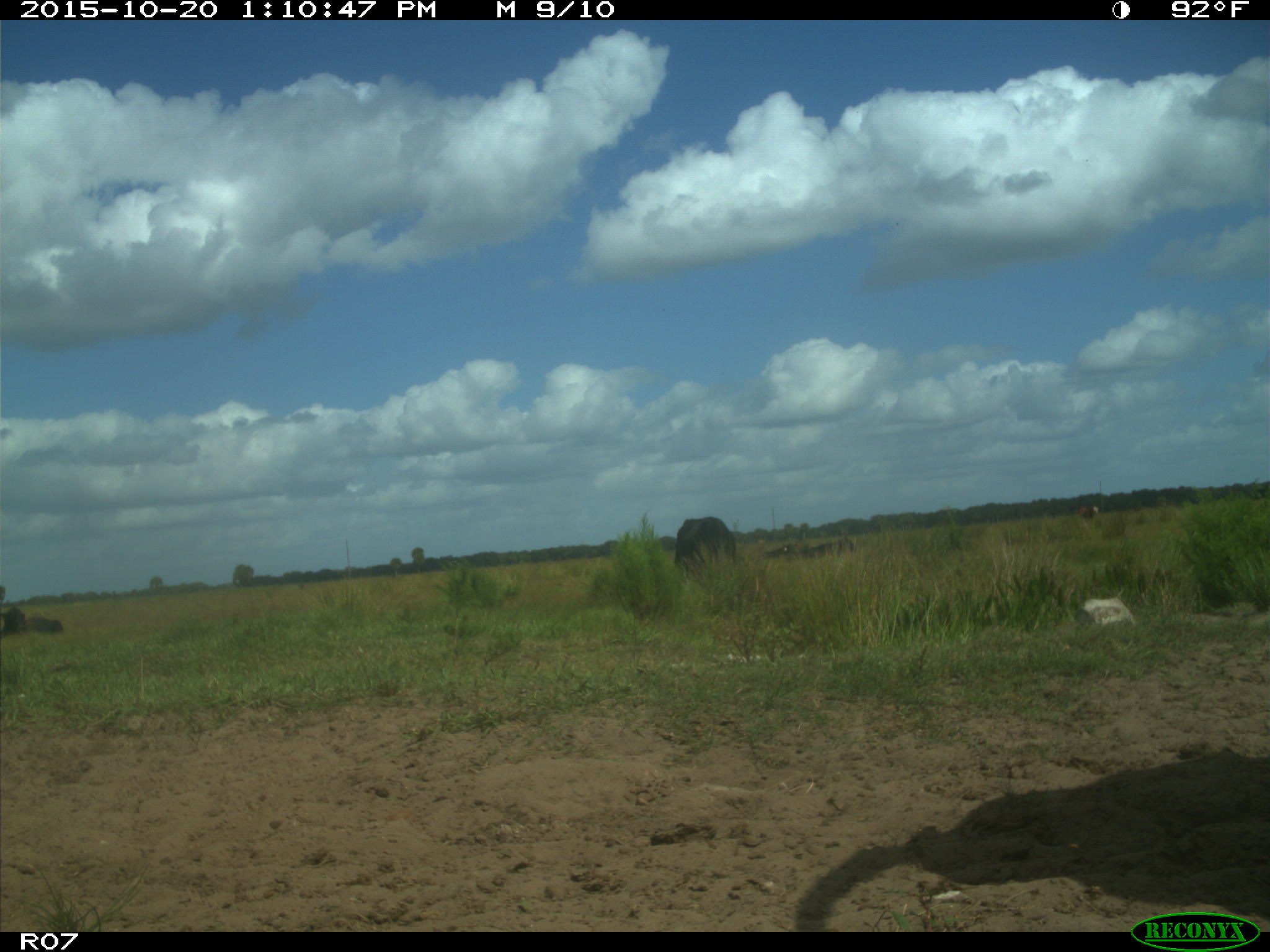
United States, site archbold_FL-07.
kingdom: Animalia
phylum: Chordata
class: Mammalia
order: Artiodactyla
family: Bovidae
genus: Bos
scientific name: Bos taurus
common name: domestic cow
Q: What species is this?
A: Bos taurus (domestic cow).